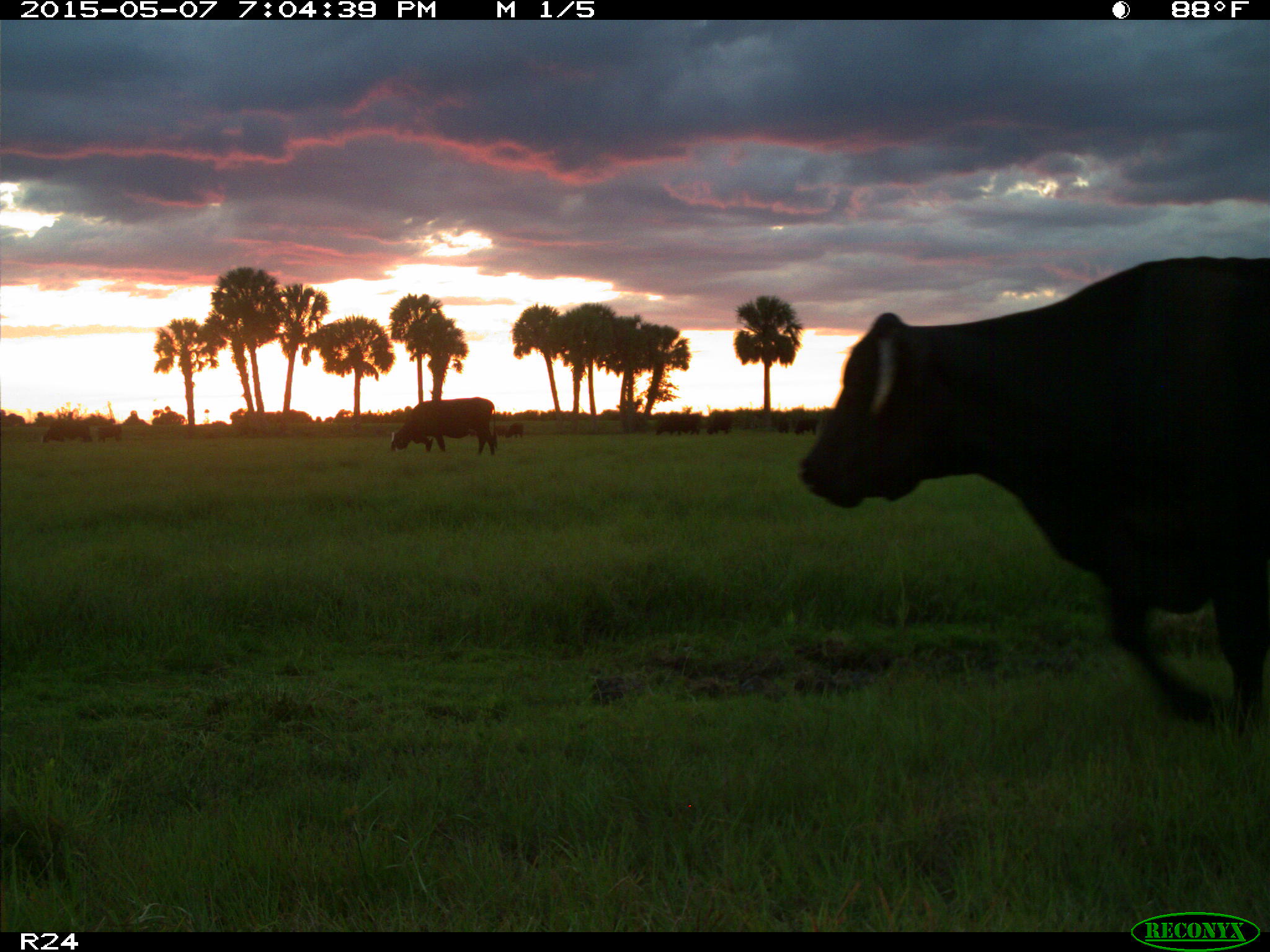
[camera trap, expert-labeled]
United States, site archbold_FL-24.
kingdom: Animalia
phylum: Chordata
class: Mammalia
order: Artiodactyla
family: Bovidae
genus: Bos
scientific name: Bos taurus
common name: domestic cow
Bos taurus (domestic cow).